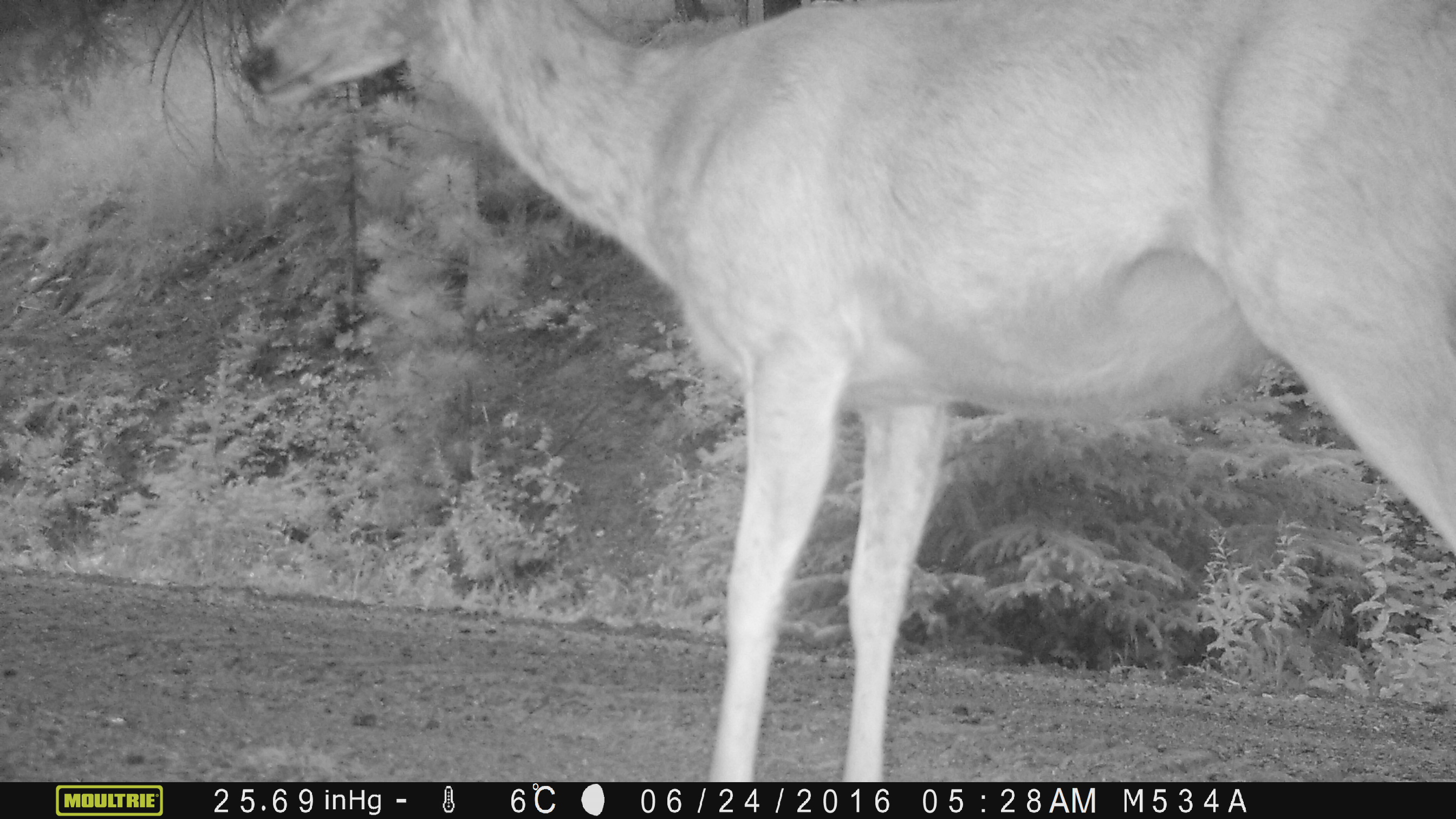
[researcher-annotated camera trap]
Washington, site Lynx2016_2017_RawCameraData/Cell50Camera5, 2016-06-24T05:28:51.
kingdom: Animalia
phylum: Chordata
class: Mammalia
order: Artiodactyla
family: Cervidae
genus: Odocoileus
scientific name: Odocoileus hemionus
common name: mule deer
Odocoileus hemionus (mule deer). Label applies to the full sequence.